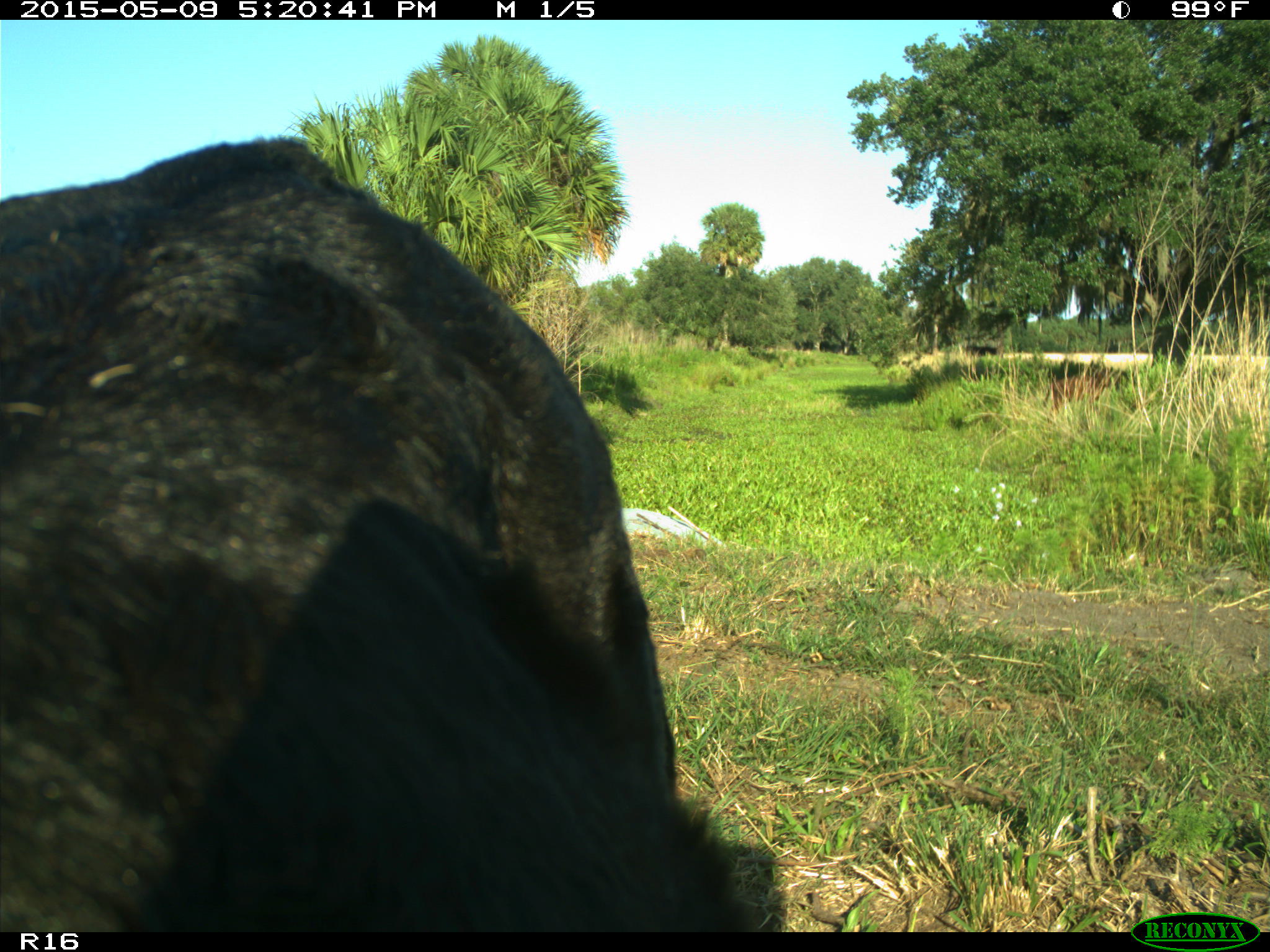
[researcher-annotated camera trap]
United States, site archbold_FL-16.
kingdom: Animalia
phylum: Chordata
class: Mammalia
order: Artiodactyla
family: Suidae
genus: Sus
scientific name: Sus scrofa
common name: wild boar